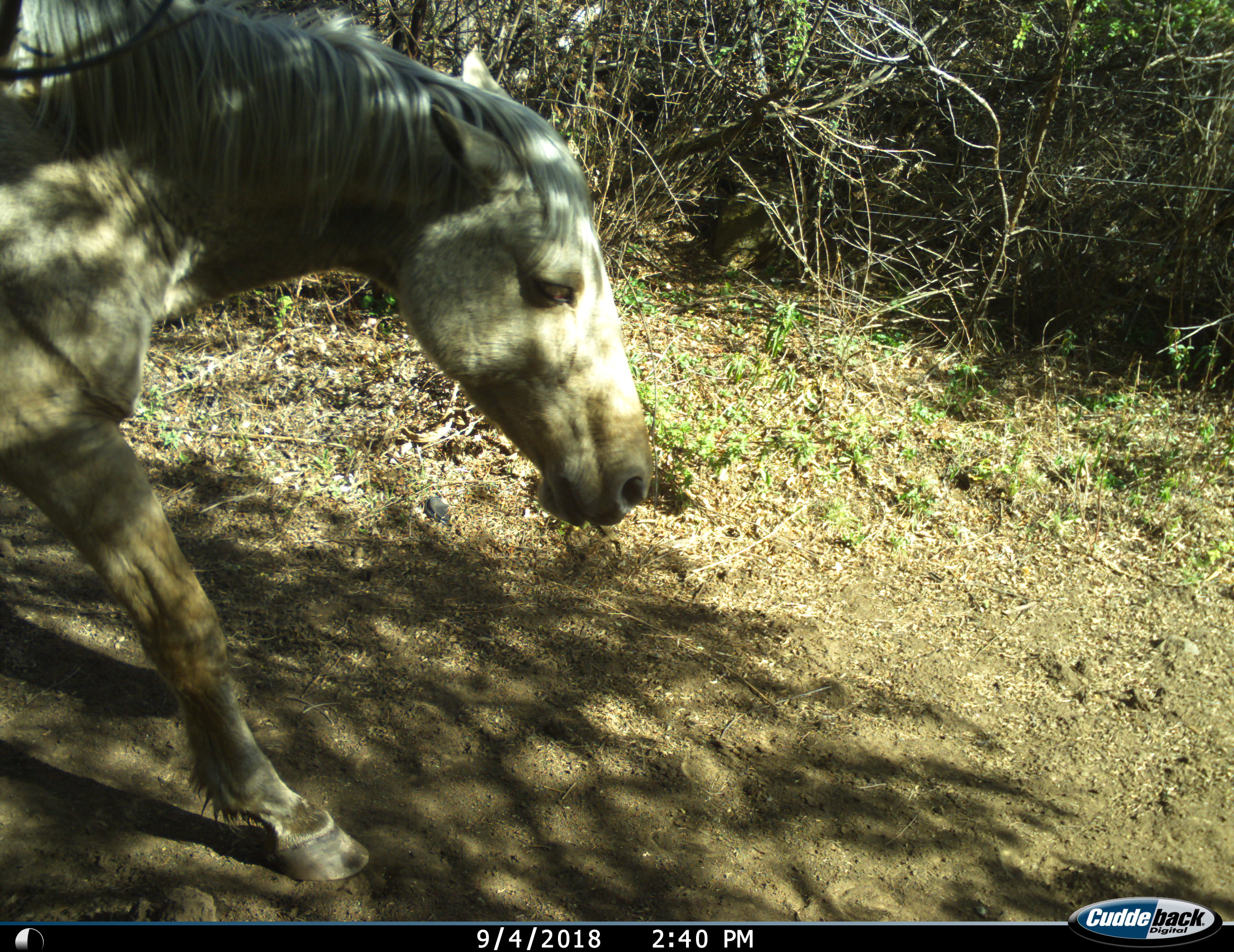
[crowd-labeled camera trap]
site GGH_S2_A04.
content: unidentified animal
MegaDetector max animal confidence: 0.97